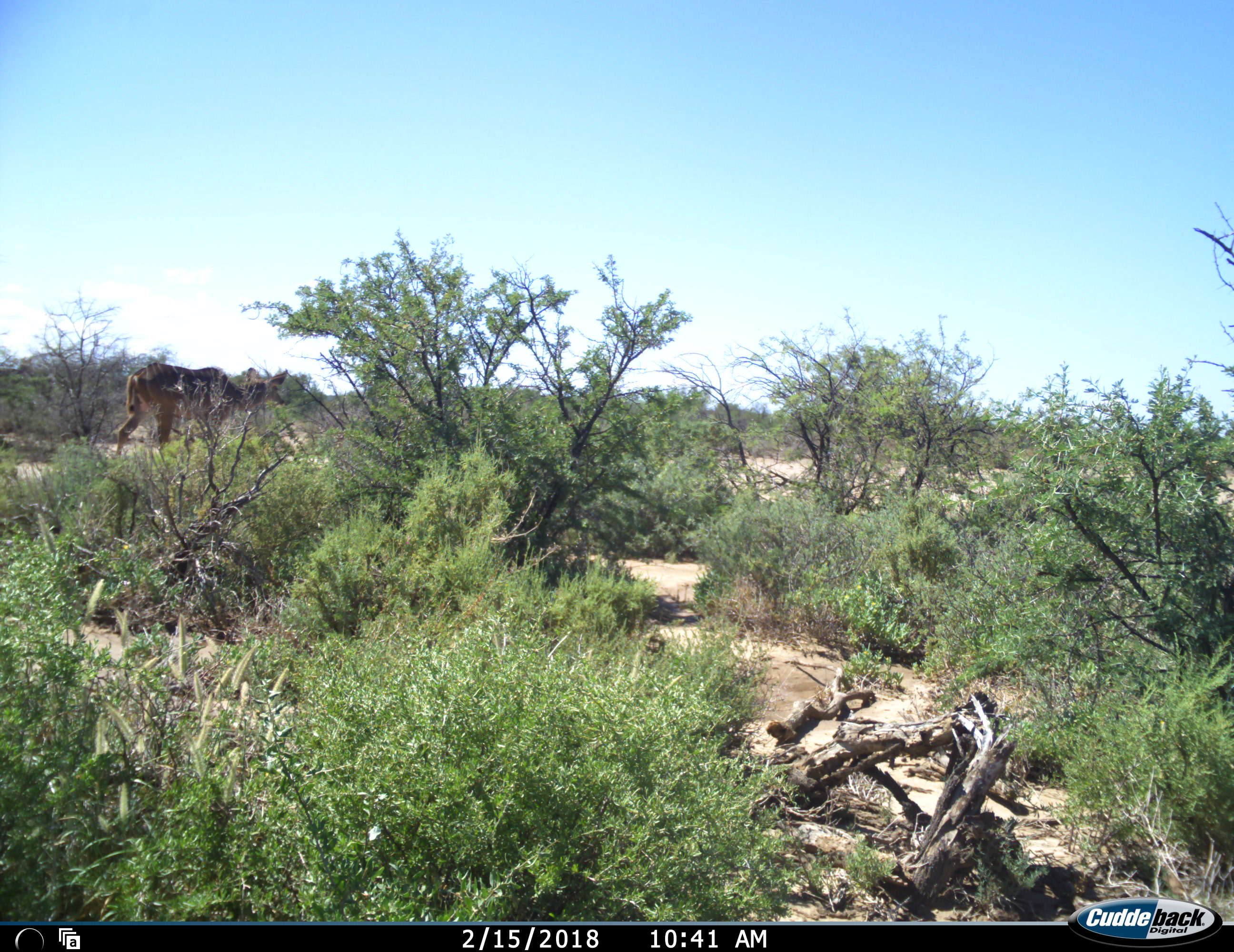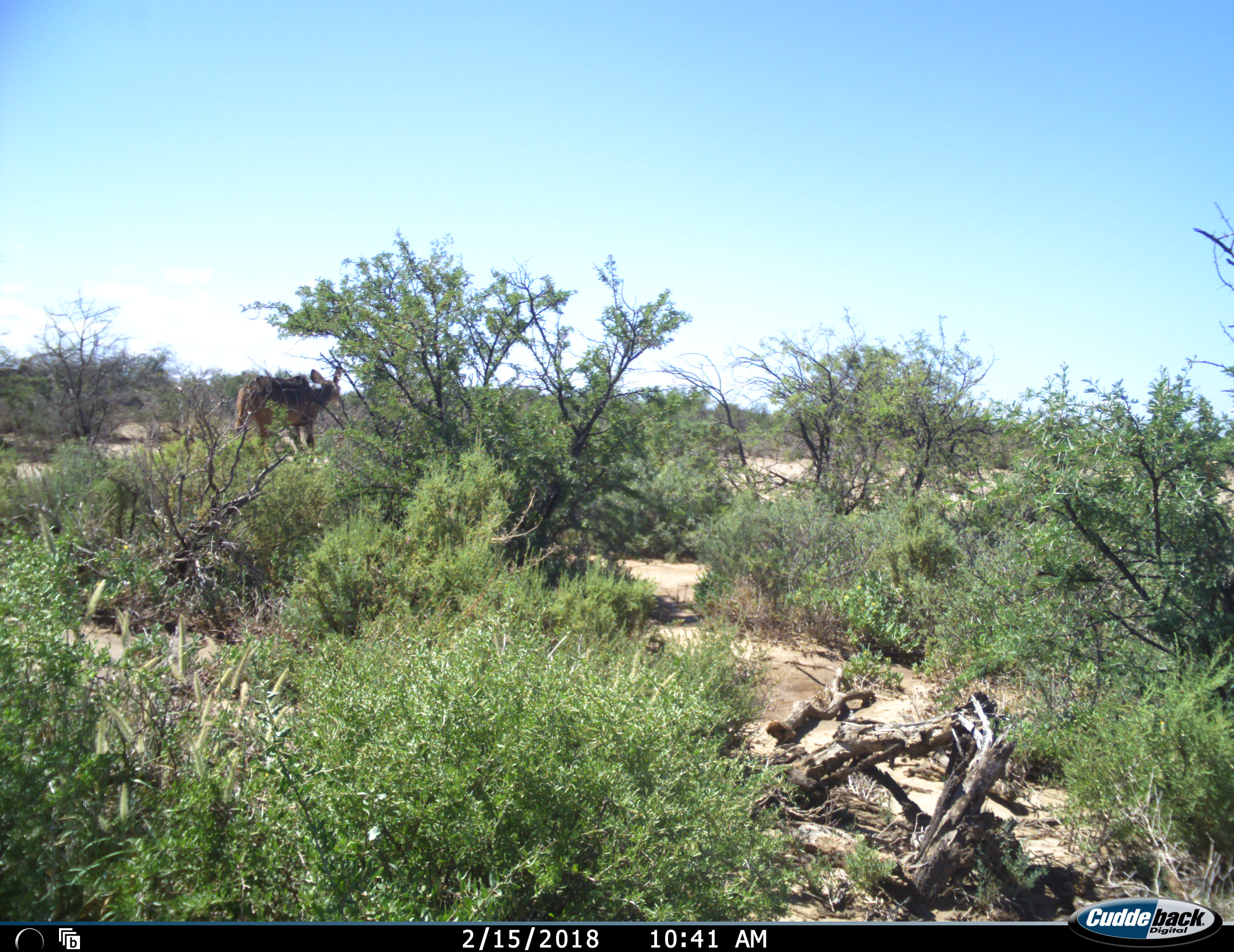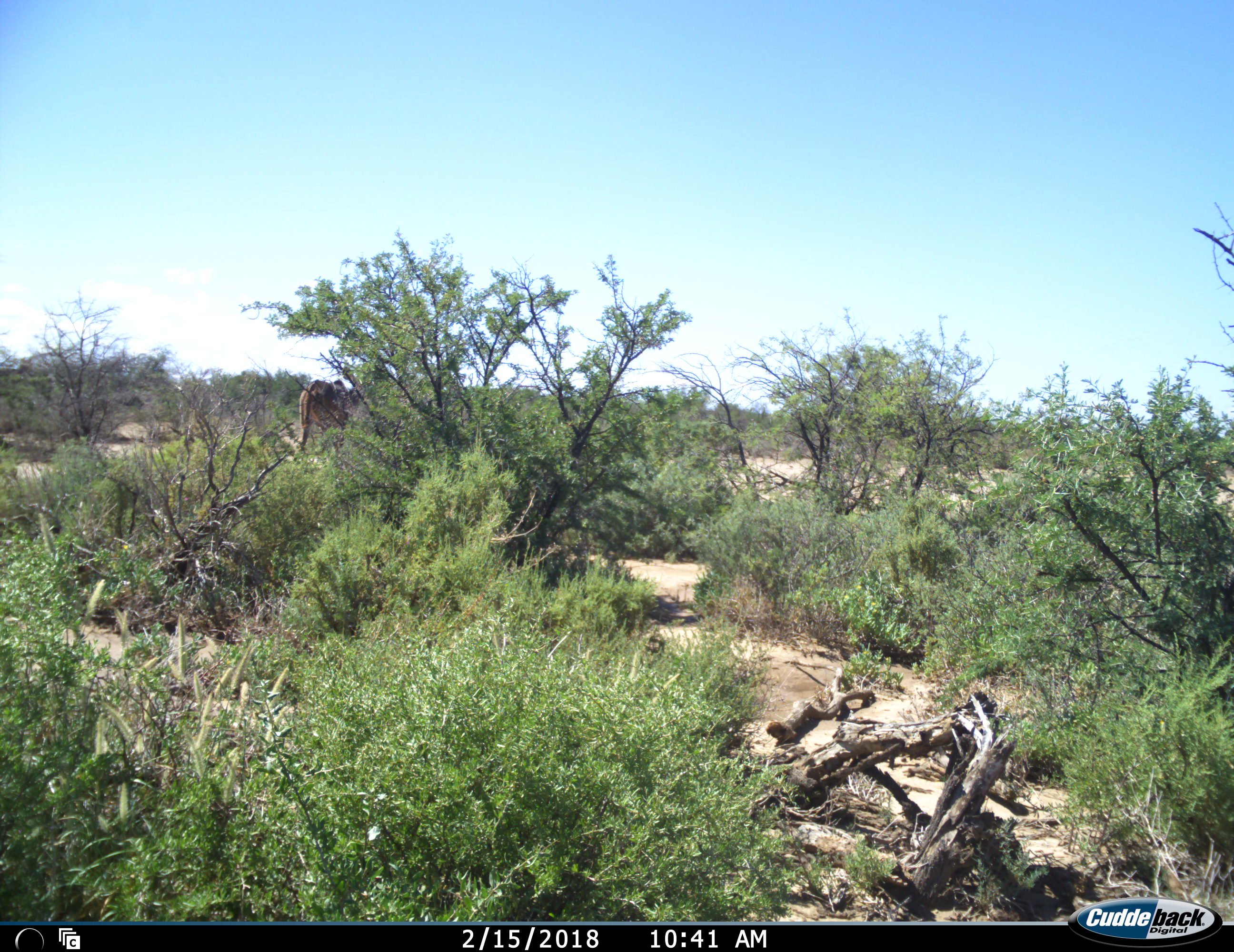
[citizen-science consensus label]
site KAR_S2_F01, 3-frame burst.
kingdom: Animalia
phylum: Chordata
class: Mammalia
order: Artiodactyla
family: Bovidae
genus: Tragelaphus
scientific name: Tragelaphus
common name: kudu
Kudu (Tragelaphus), count 1. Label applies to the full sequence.